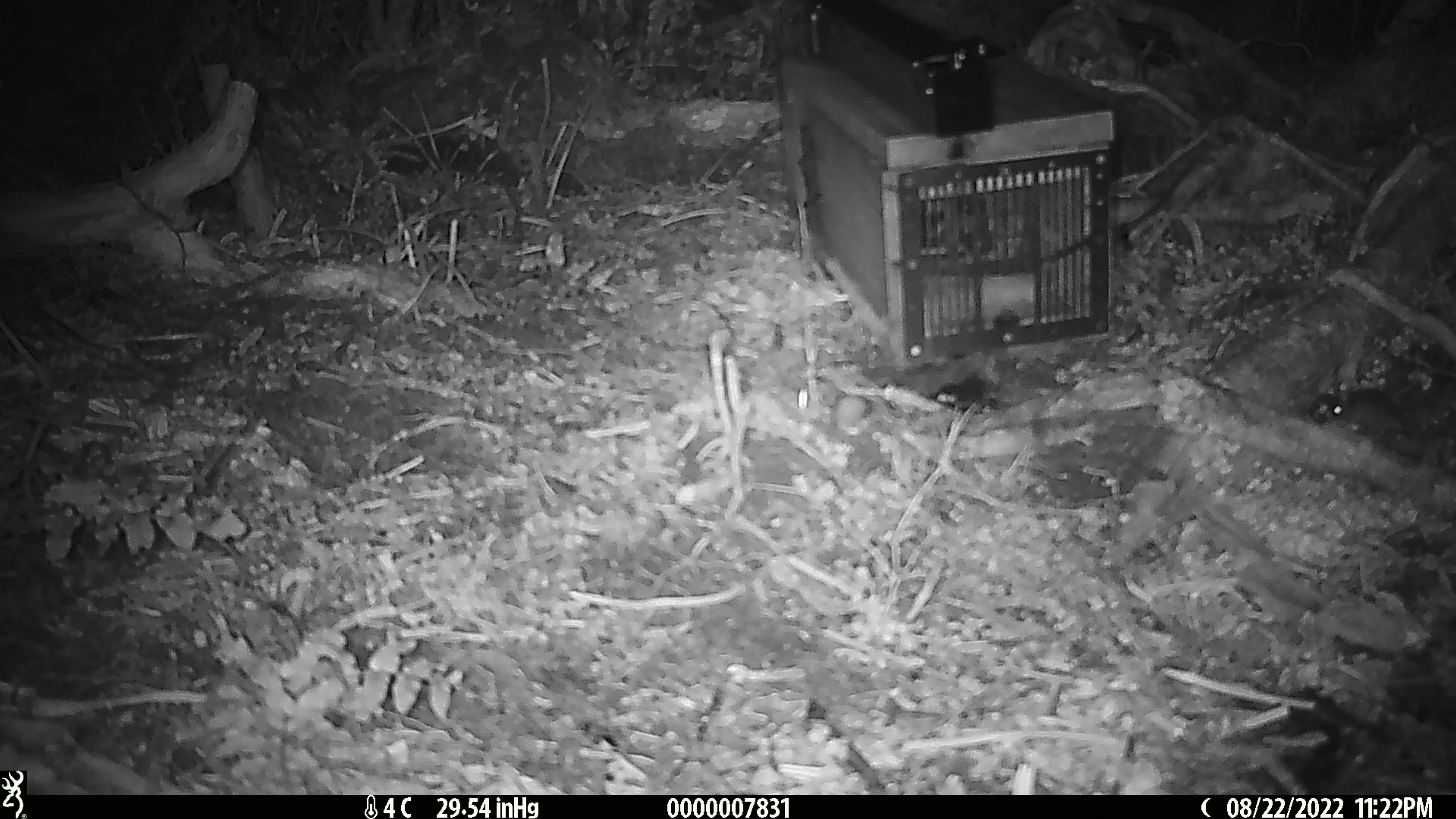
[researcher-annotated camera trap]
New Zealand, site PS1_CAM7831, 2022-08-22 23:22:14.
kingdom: Animalia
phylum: Chordata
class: Mammalia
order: Rodentia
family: Muridae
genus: Mus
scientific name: Mus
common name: mouse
Mouse (Mus).